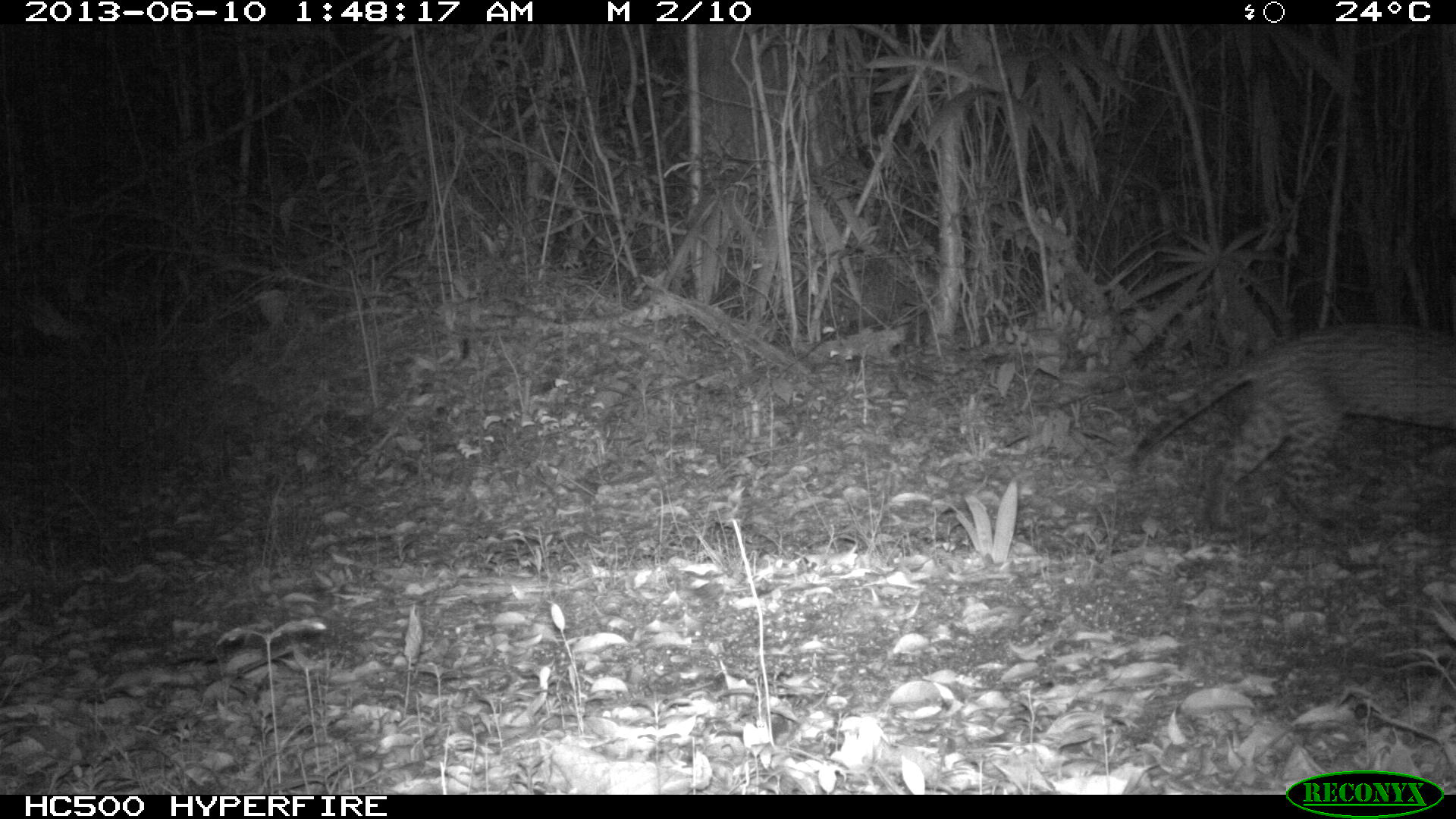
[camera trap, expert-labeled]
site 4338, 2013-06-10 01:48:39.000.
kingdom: Animalia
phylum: Chordata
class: Mammalia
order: Carnivora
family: Felidae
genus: Leopardus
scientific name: Leopardus pardalis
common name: ocelot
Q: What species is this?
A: Leopardus pardalis (ocelot).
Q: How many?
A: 1.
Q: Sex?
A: Male.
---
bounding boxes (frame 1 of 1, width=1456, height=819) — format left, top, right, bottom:
leopardus pardalis: 1129, 325, 1456, 526